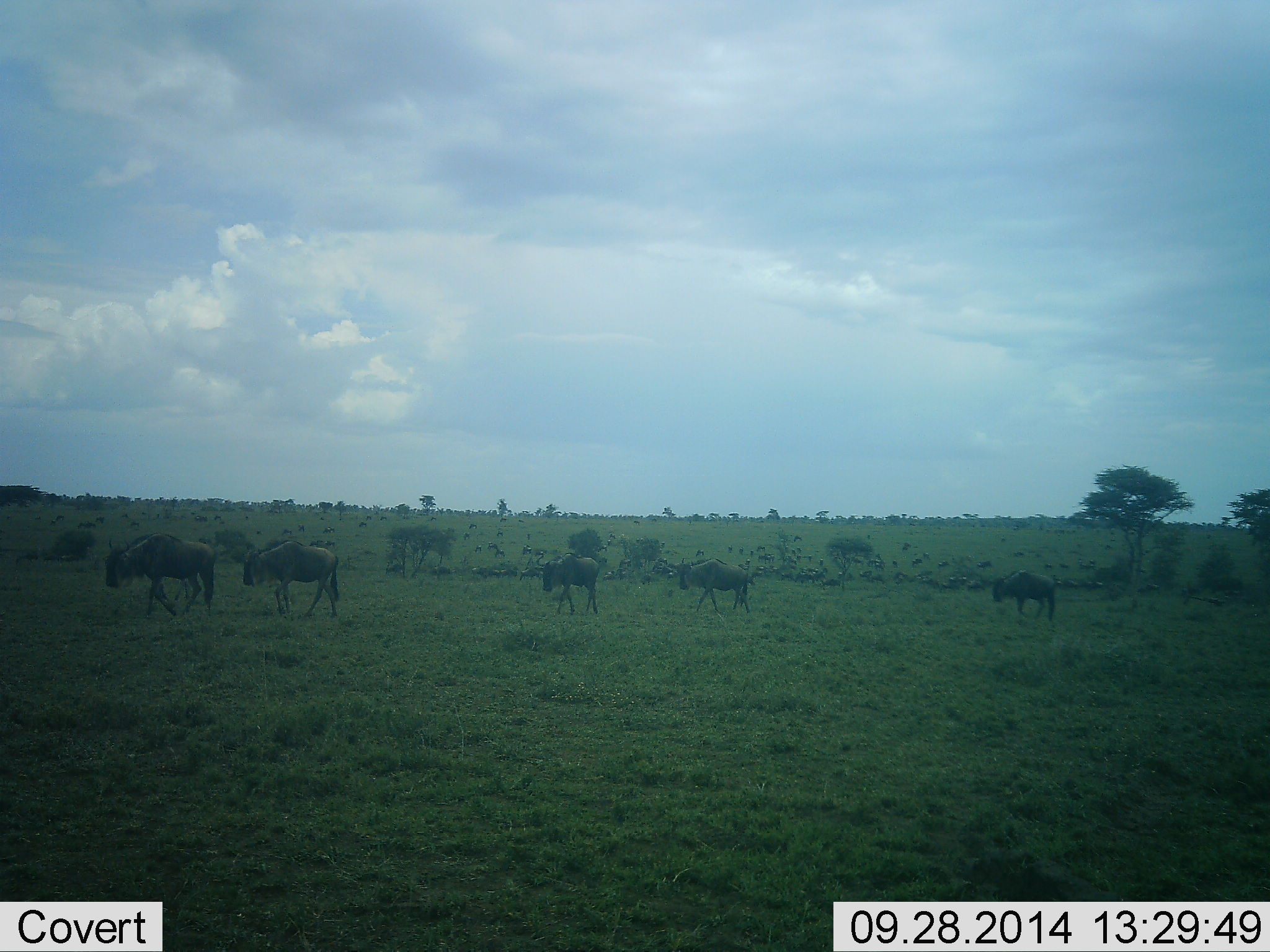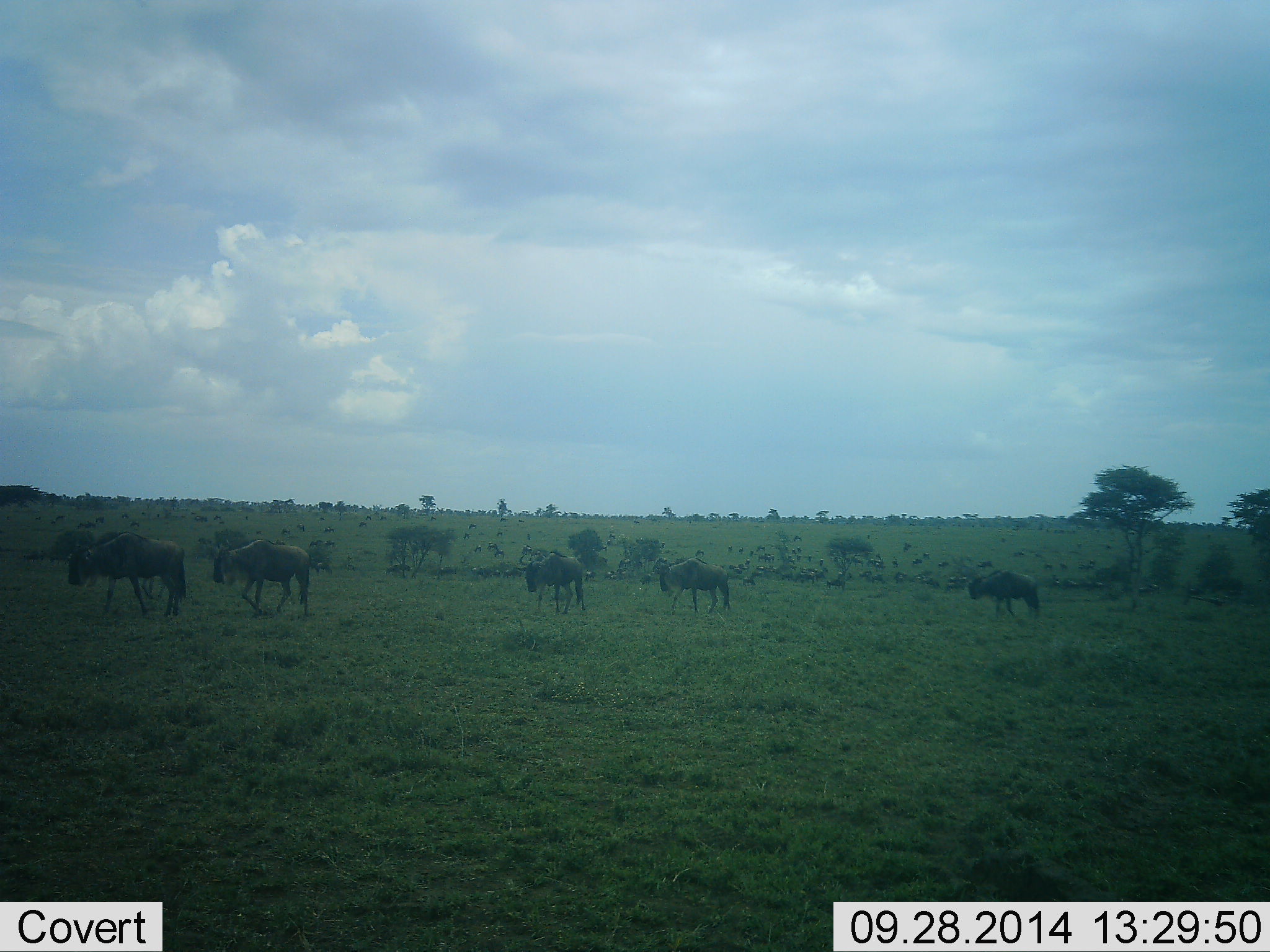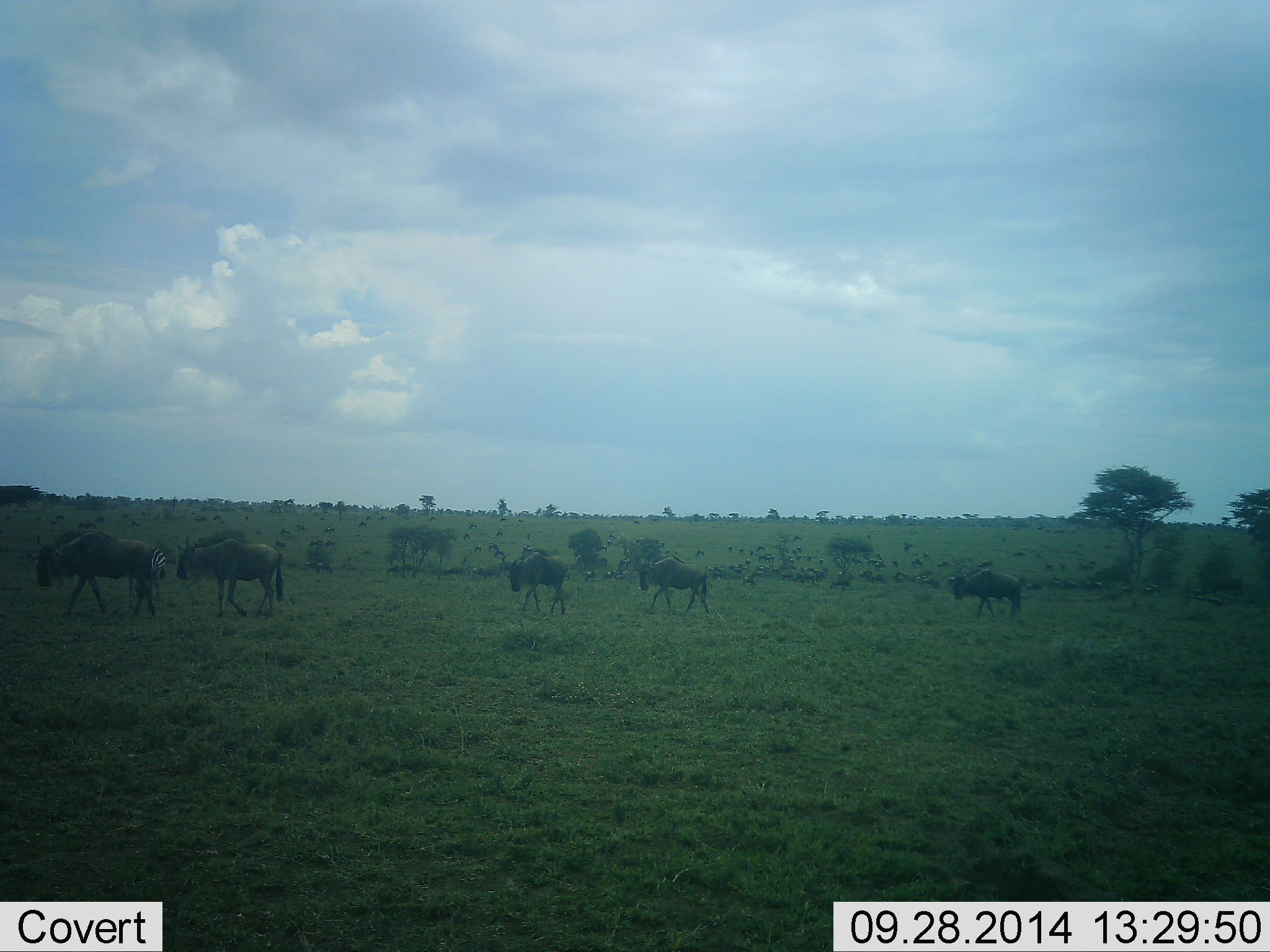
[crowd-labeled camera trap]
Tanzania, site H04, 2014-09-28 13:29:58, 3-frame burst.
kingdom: Animalia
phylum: Chordata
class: Mammalia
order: Artiodactyla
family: Bovidae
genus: Connochaetes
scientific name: Connochaetes taurinus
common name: blue wildebeest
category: wildebeest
Wildebeest (blue wildebeest) (Connochaetes taurinus), count 5. Behavior (volunteer vote fractions): standing 10%, resting 0%, moving 80%, interacting 0%. Young present (vote fraction): 0%. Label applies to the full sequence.